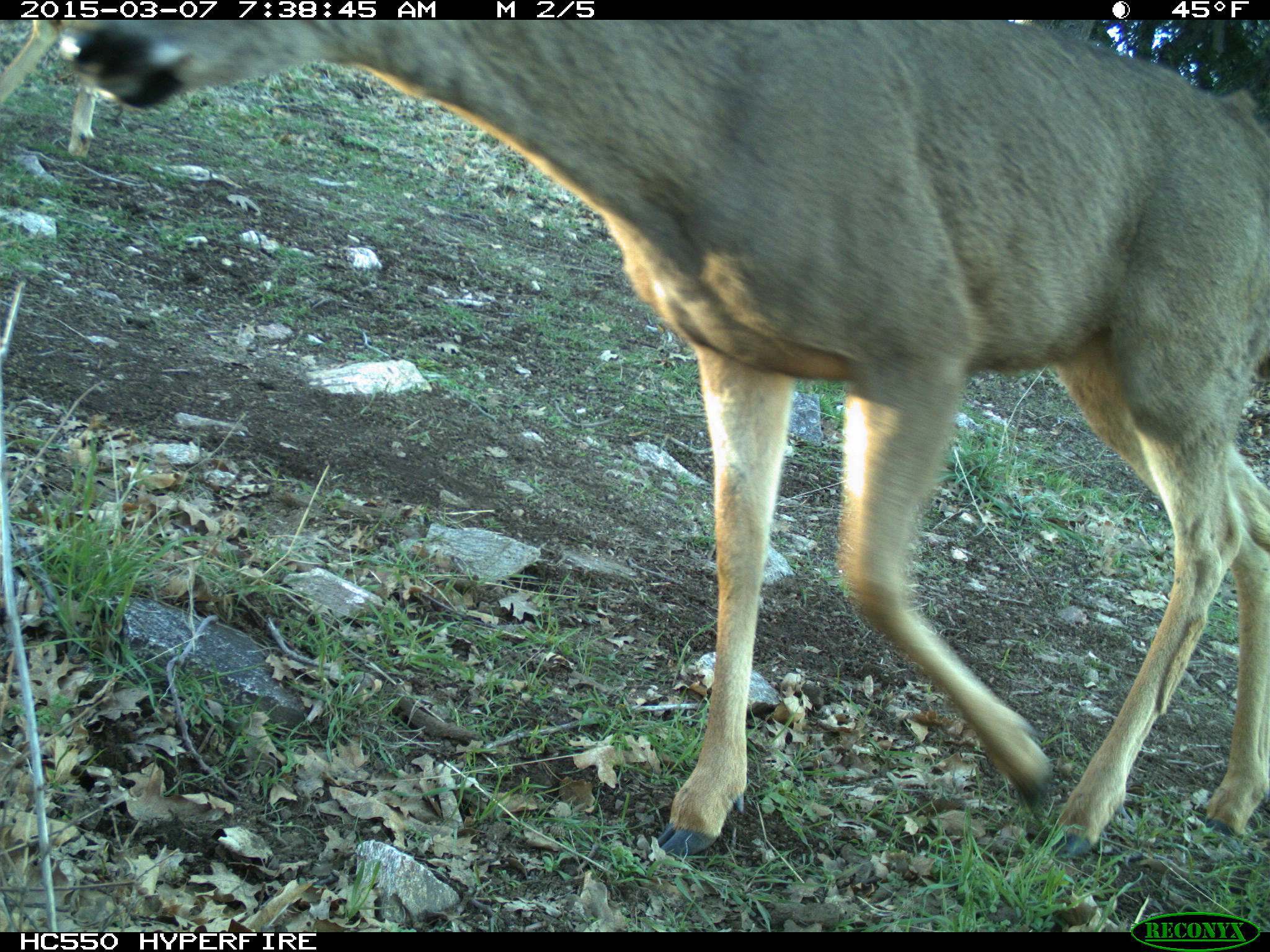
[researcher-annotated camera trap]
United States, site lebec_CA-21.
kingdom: Animalia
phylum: Chordata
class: Mammalia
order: Artiodactyla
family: Cervidae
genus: Odocoileus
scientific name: Odocoileus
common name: deer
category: unidentified deer